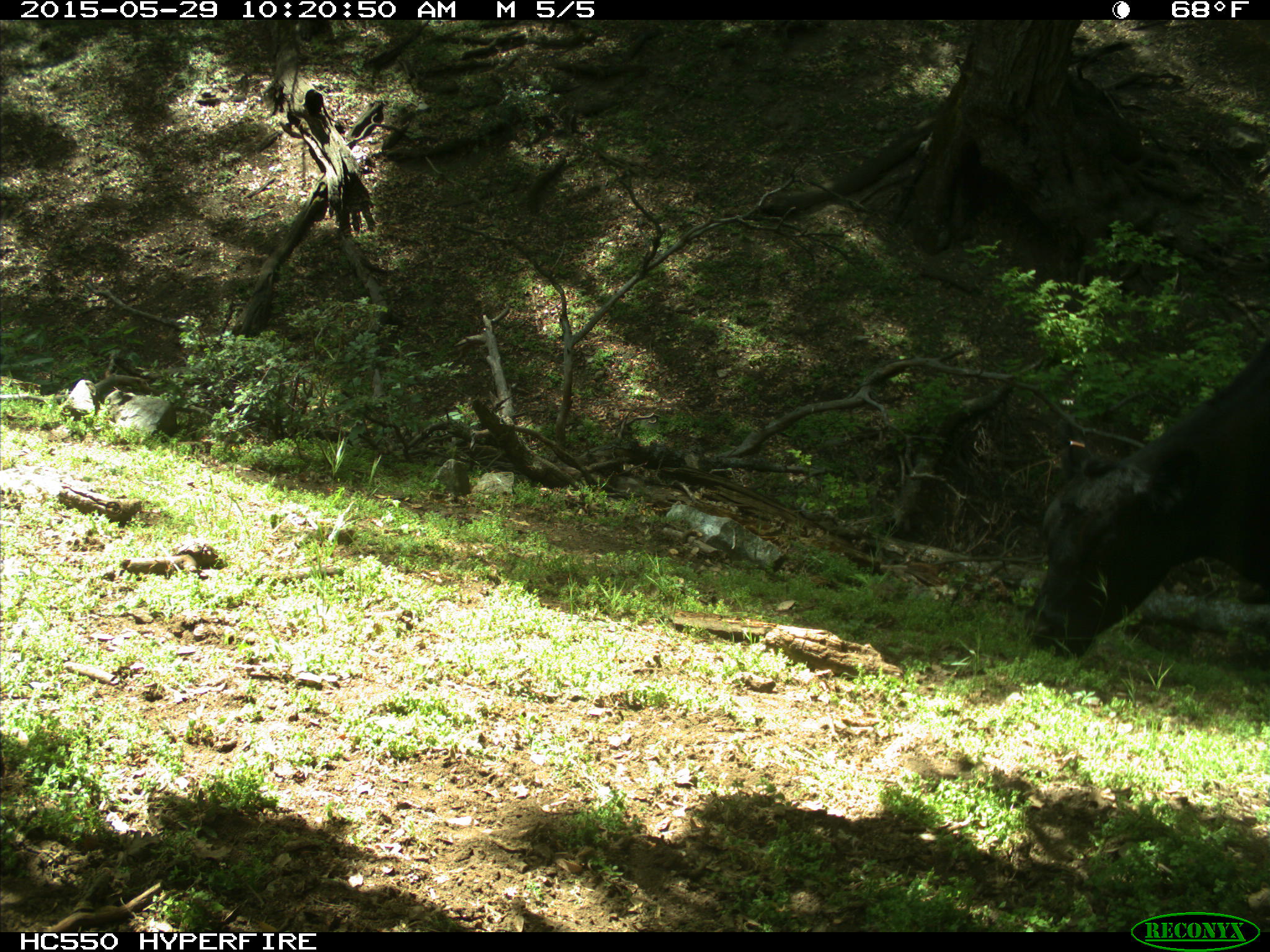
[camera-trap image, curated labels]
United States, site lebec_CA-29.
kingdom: Animalia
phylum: Chordata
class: Mammalia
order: Artiodactyla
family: Bovidae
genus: Bos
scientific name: Bos taurus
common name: domestic cow